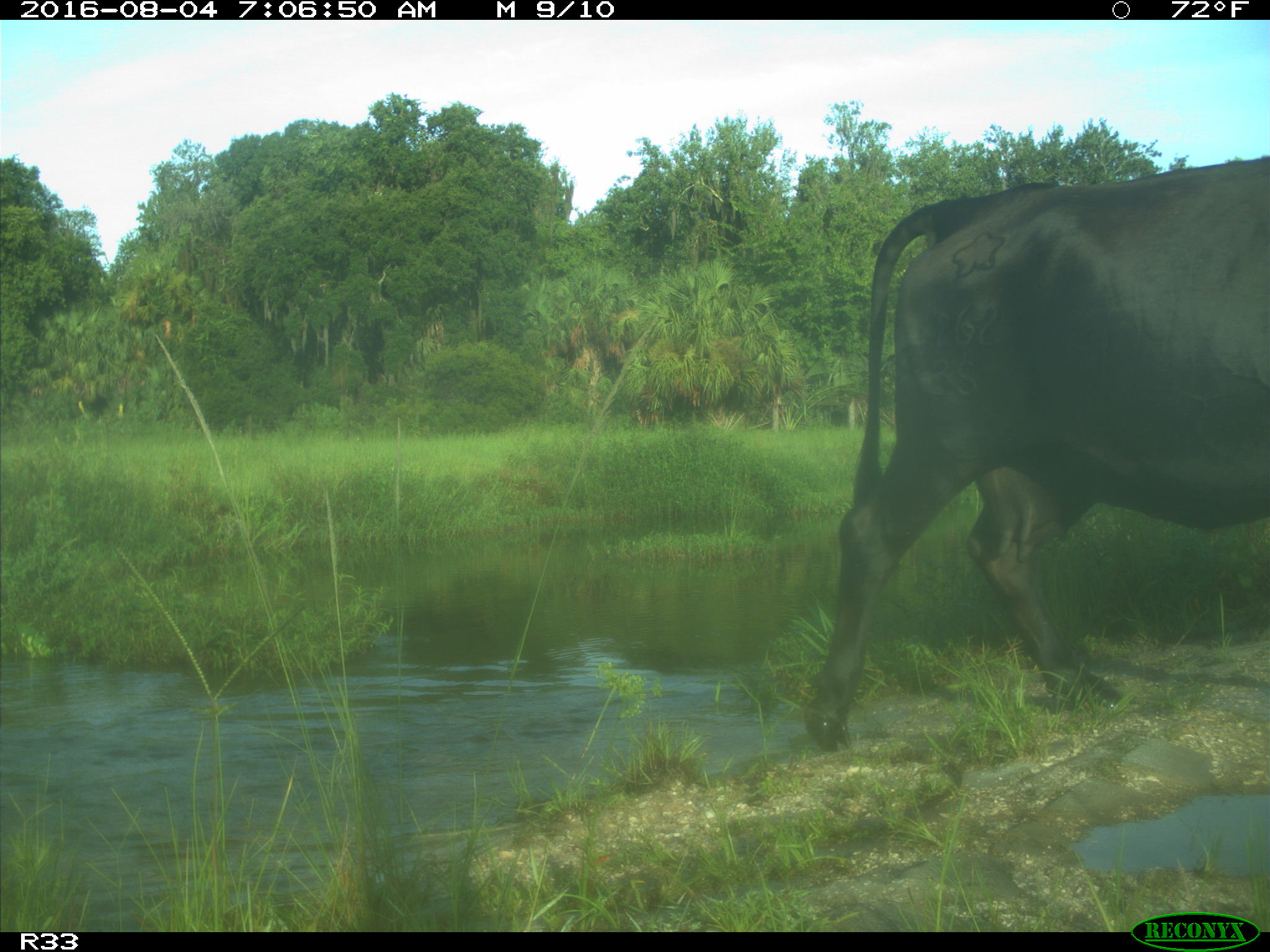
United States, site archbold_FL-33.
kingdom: Animalia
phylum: Chordata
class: Mammalia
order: Artiodactyla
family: Bovidae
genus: Bos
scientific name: Bos taurus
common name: domestic cow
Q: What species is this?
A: Bos taurus (domestic cow).